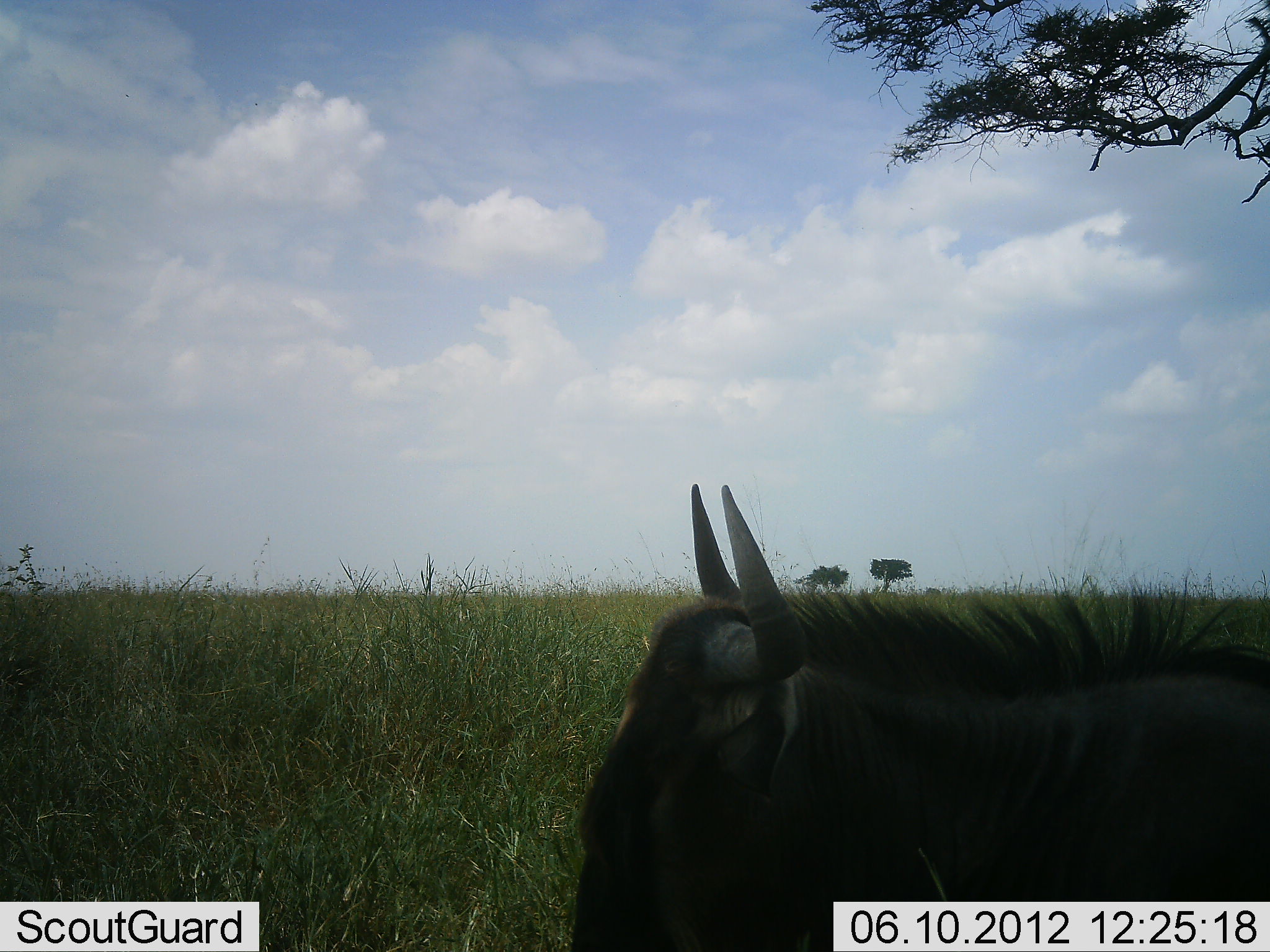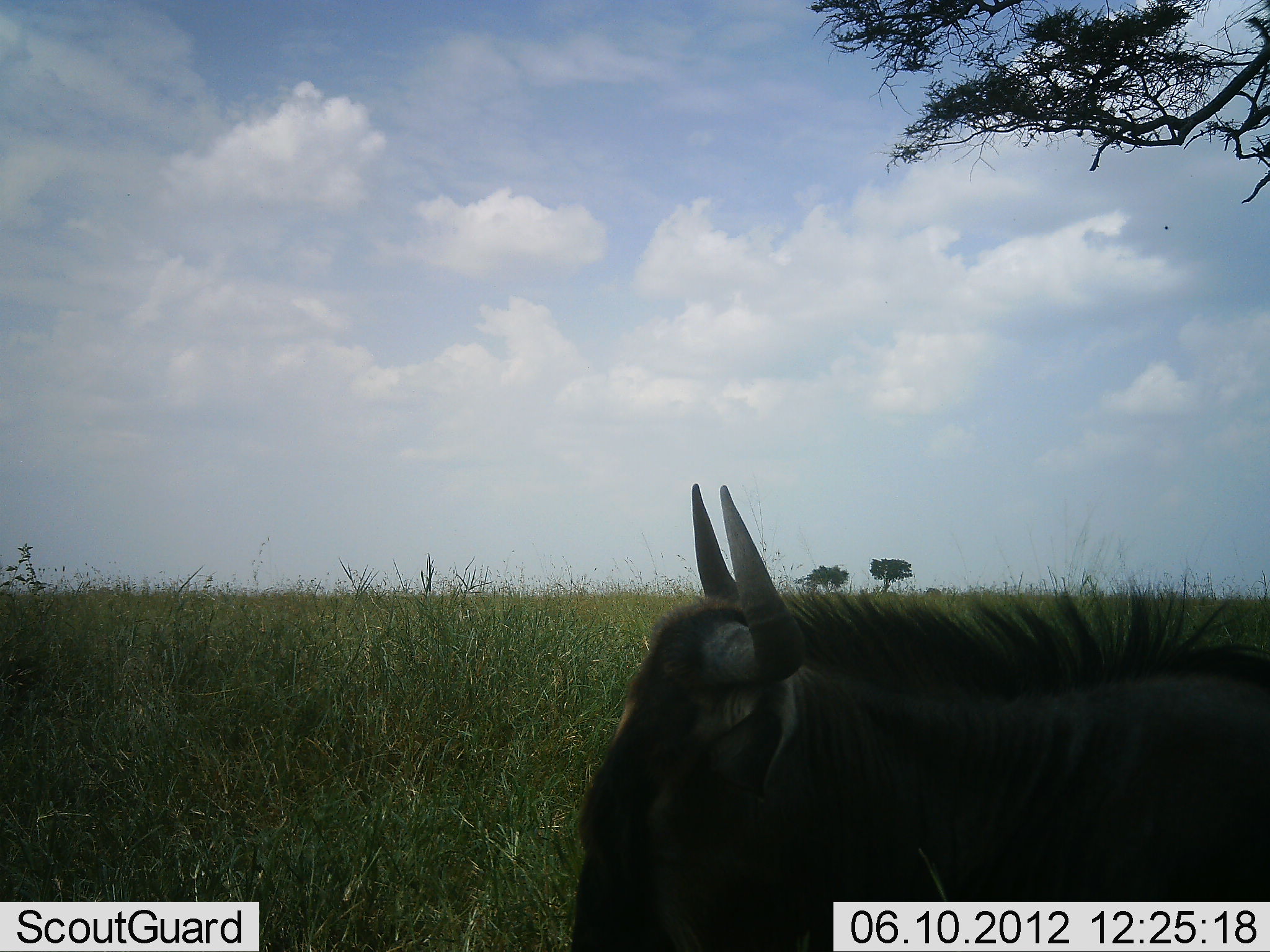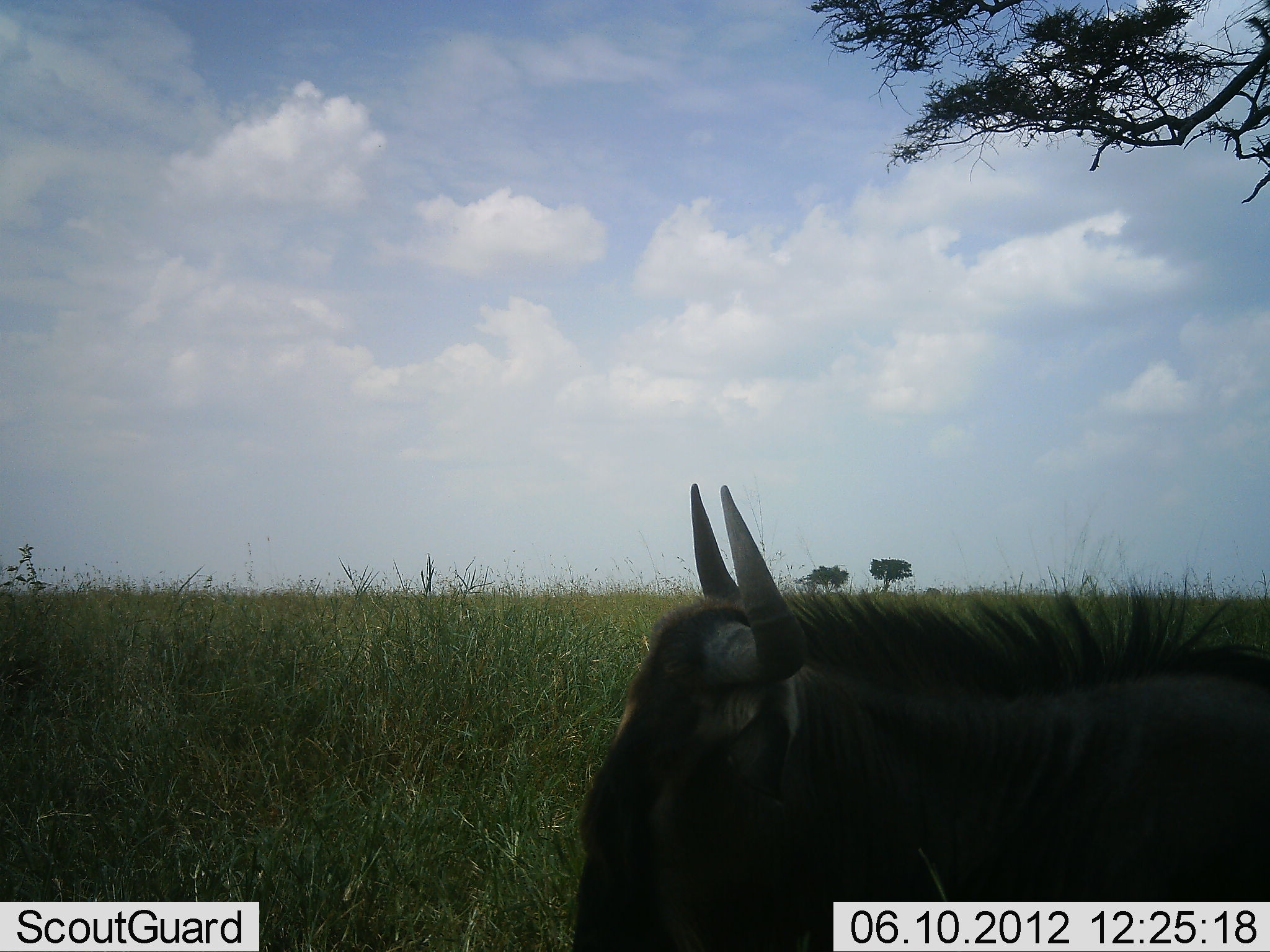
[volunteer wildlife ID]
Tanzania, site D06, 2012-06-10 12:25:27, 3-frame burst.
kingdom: Animalia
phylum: Chordata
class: Mammalia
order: Artiodactyla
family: Bovidae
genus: Connochaetes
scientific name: Connochaetes taurinus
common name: blue wildebeest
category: wildebeest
Wildebeest (blue wildebeest) (Connochaetes taurinus), count 1. Behavior (volunteer vote fractions): standing 50%, resting 50%, moving 0%, interacting 0%. Young present (vote fraction): 0%. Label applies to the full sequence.